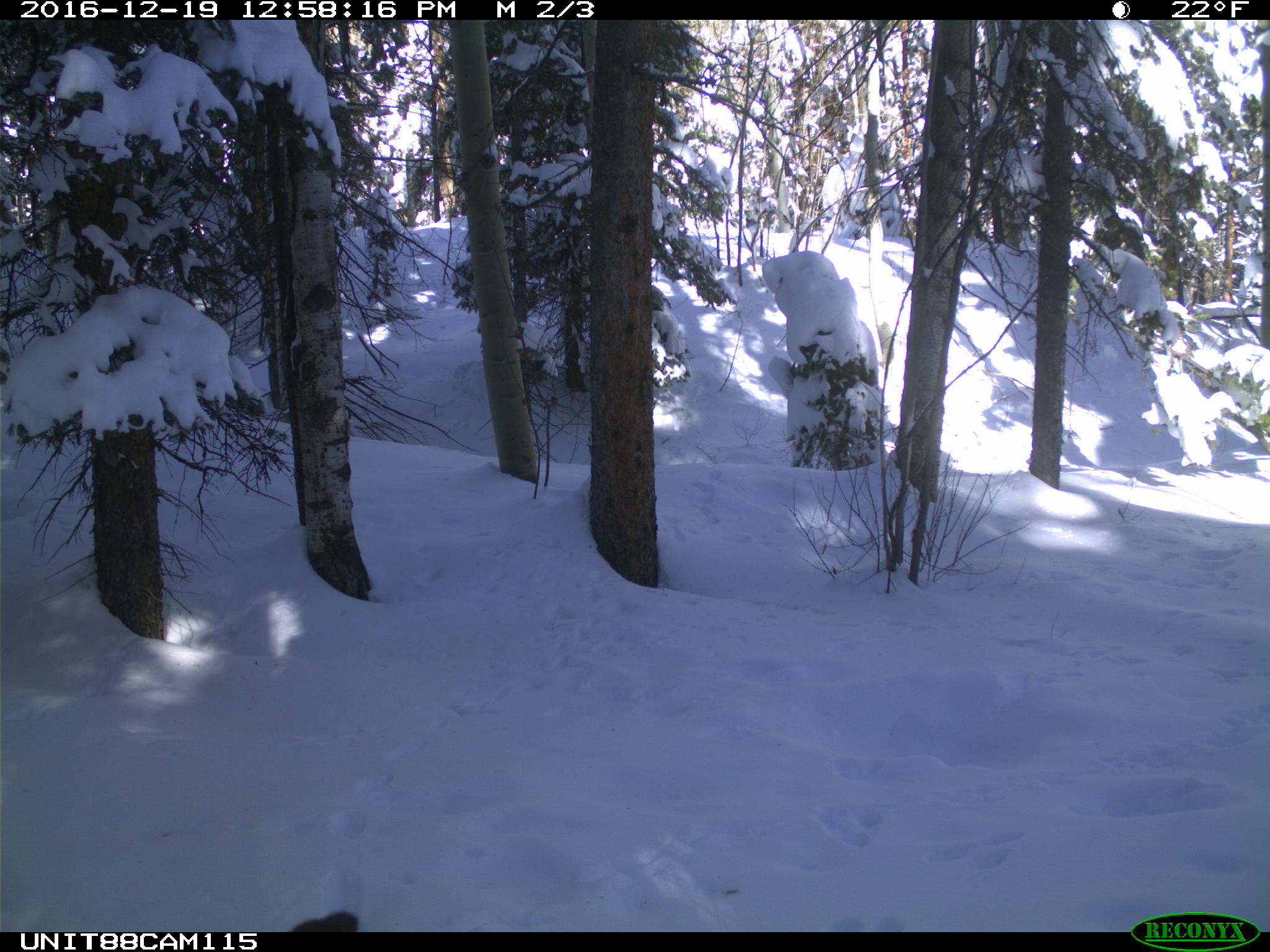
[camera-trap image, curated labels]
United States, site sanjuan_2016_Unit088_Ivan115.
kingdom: Animalia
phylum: Chordata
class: Mammalia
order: Carnivora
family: Mustelidae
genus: Martes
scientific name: Martes americana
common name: american marten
Martes americana (american marten).